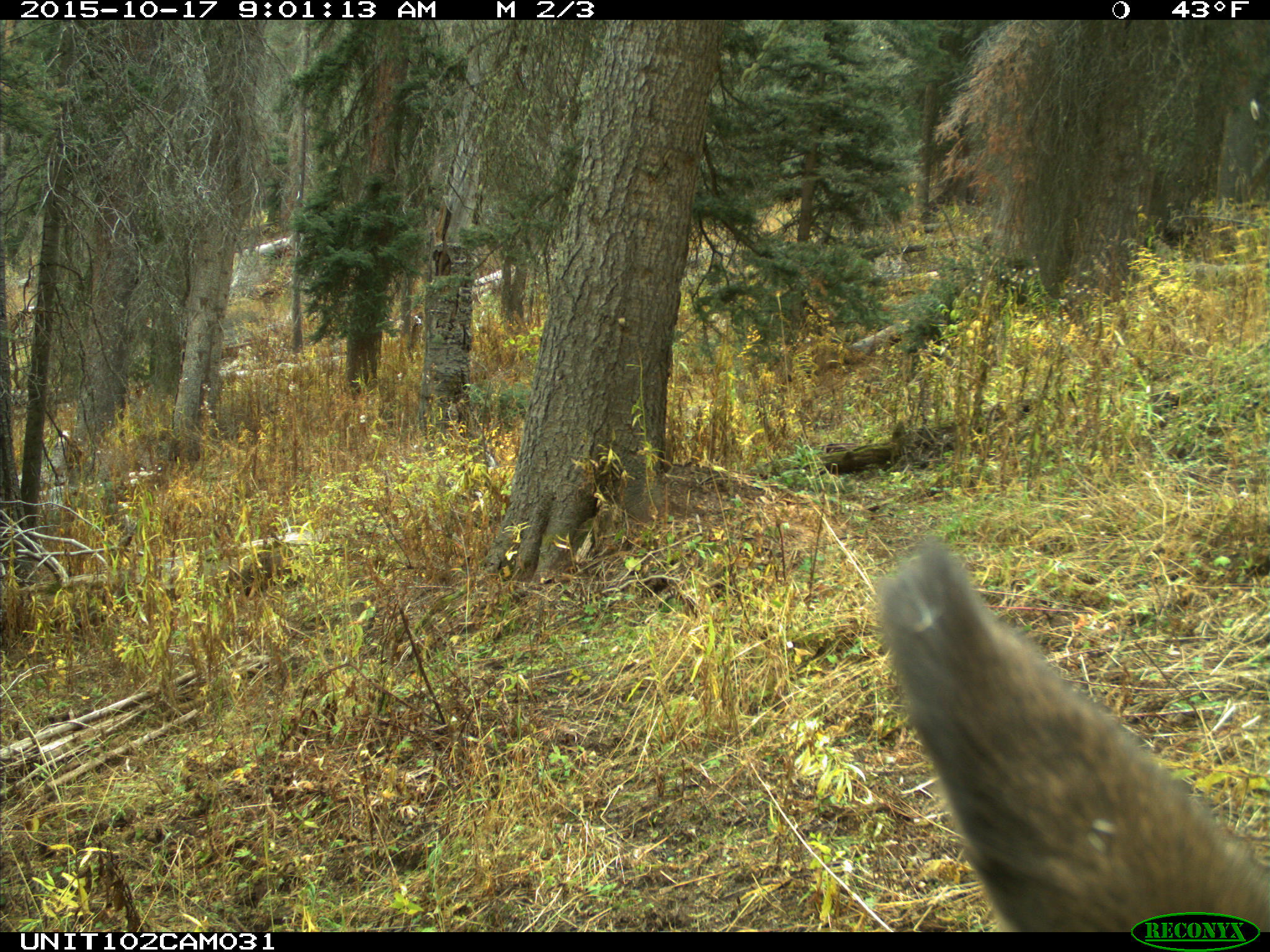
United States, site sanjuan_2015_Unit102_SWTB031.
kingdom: Animalia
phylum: Chordata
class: Mammalia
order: Artiodactyla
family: Cervidae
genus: Cervus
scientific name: Cervus elaphus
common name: red deer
Cervus elaphus (red deer).